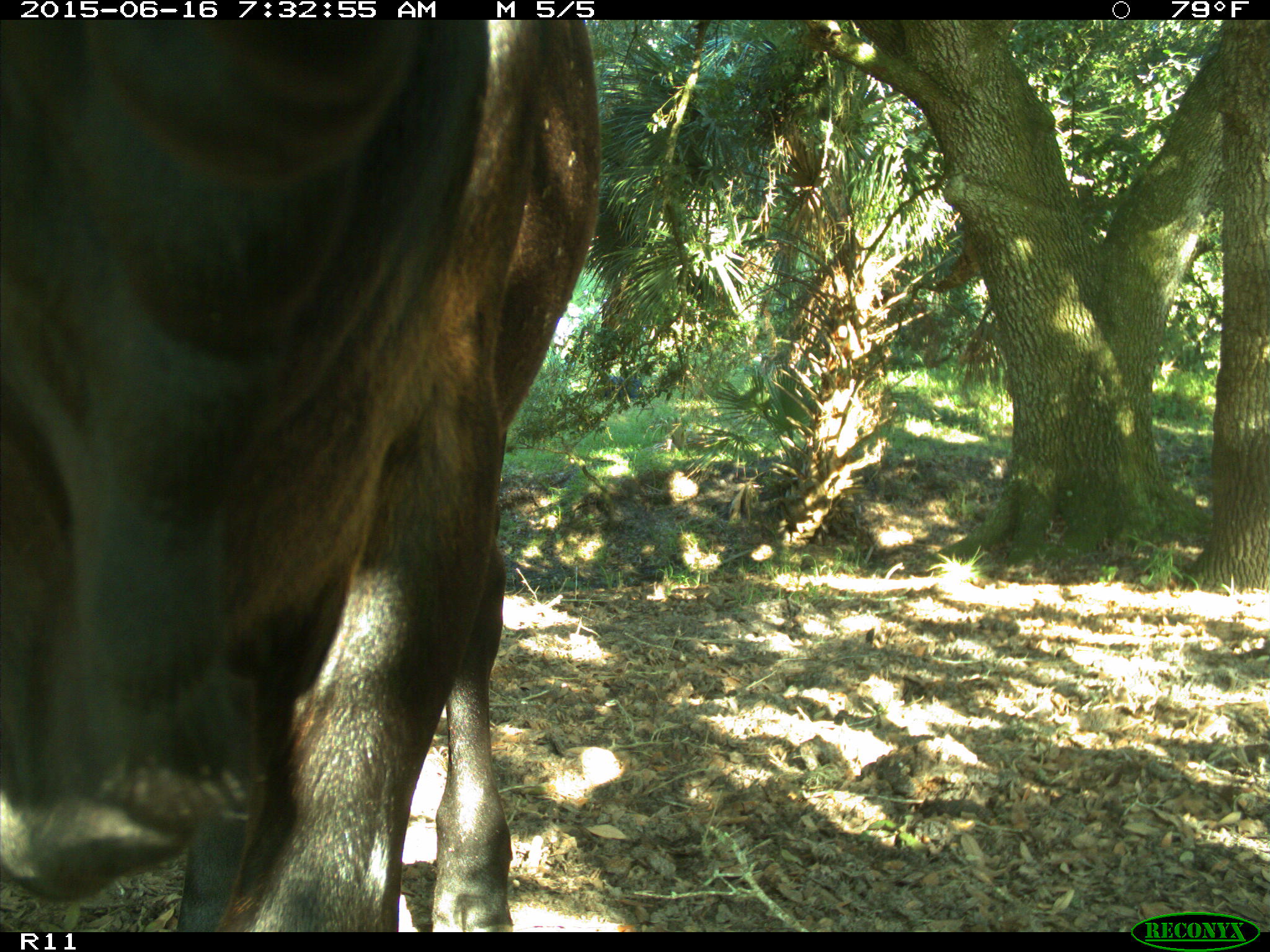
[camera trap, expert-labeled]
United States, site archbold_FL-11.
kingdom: Animalia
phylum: Chordata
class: Mammalia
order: Artiodactyla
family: Bovidae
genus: Bos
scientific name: Bos taurus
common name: domestic cow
Bos taurus (domestic cow).